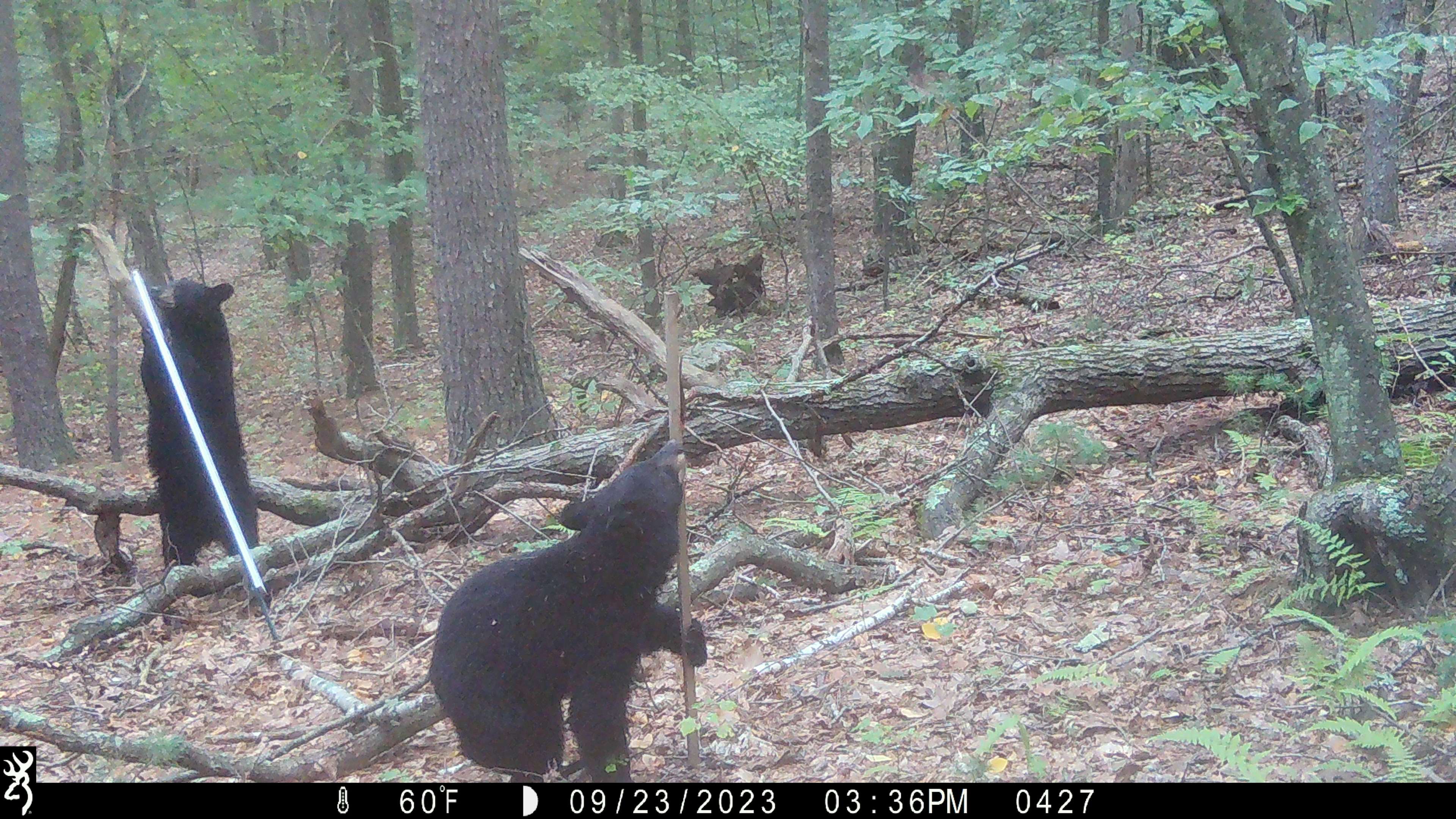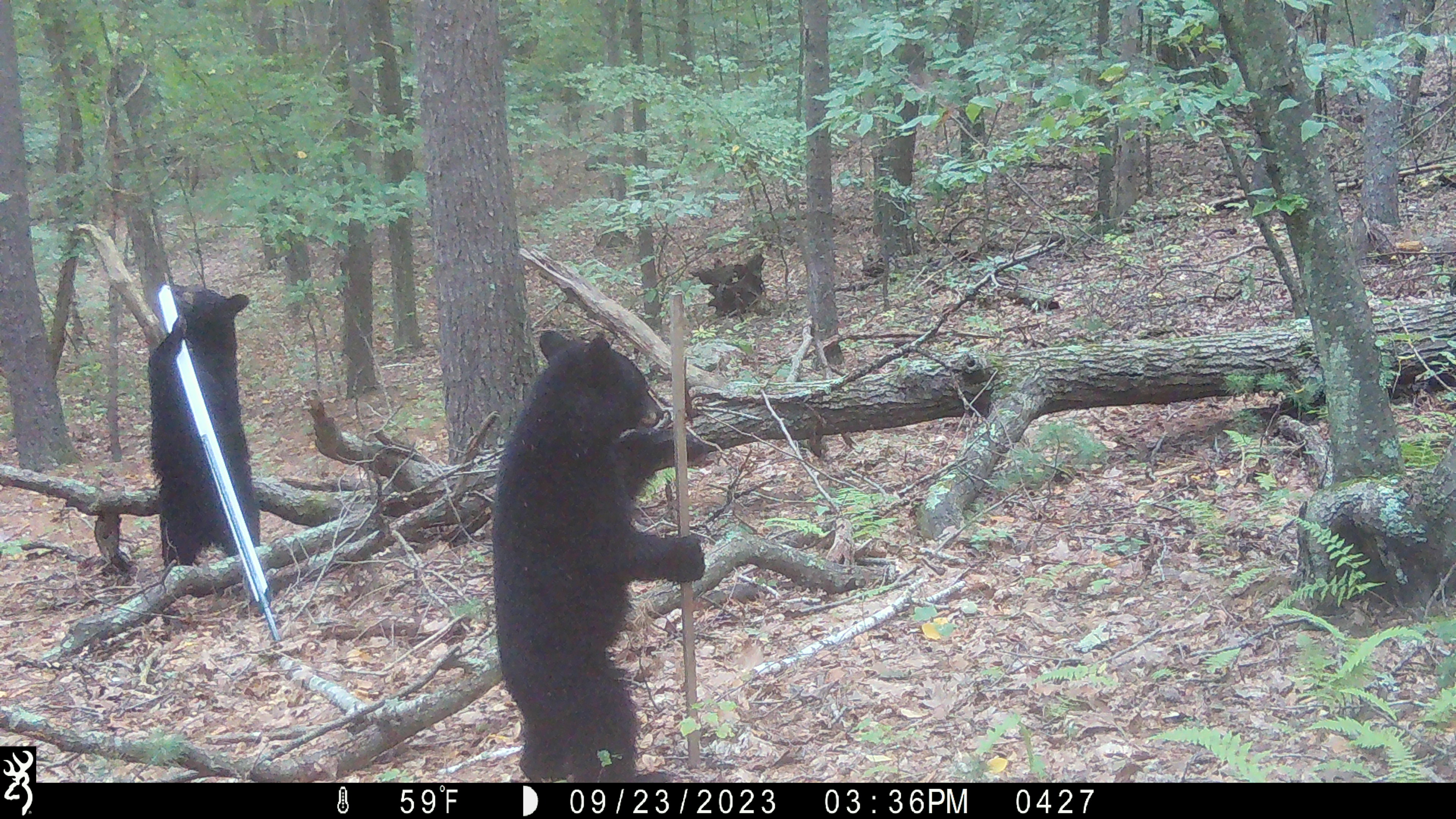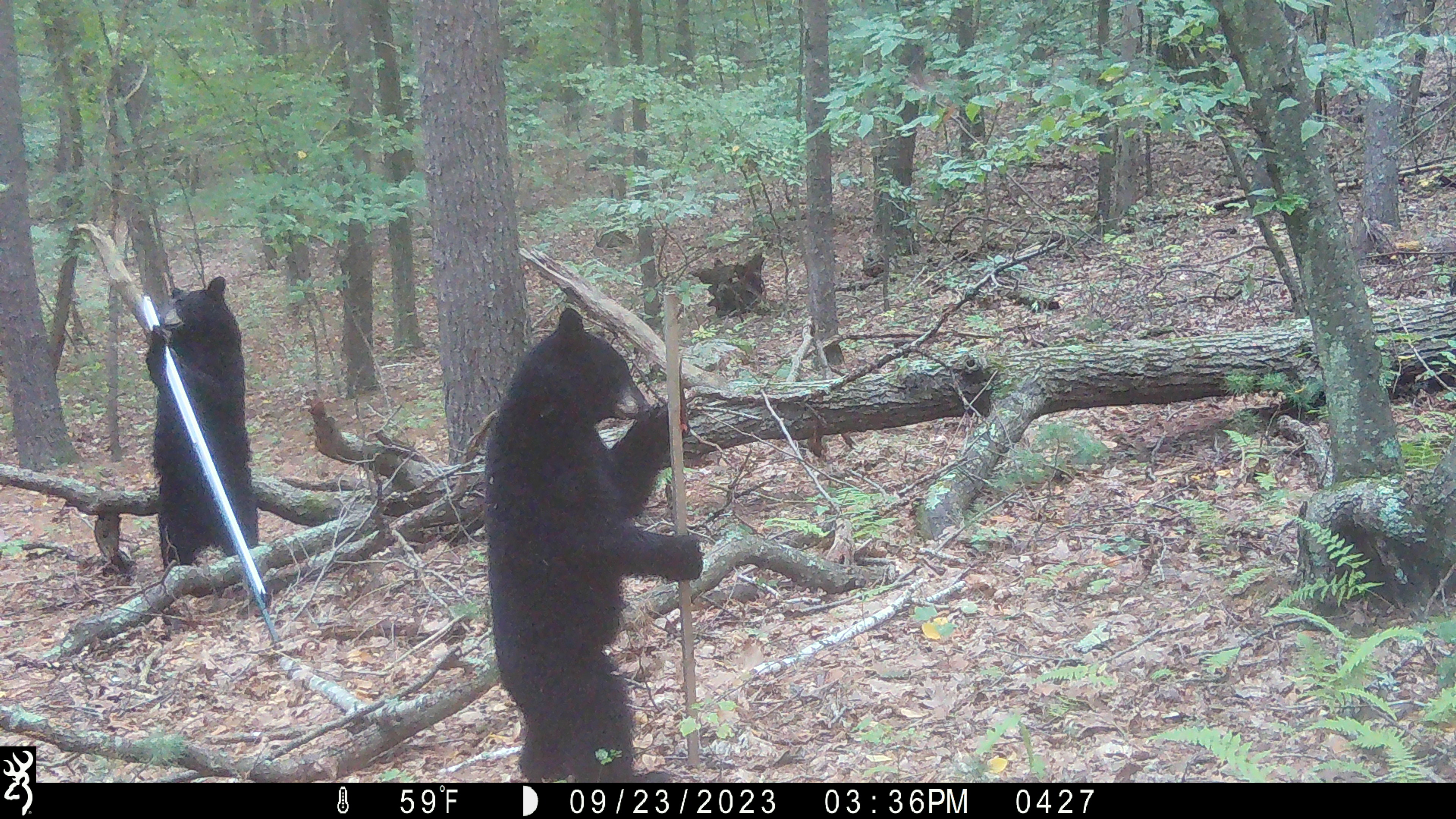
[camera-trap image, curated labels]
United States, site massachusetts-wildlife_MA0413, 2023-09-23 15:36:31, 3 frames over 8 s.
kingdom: Animalia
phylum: Chordata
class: Mammalia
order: Carnivora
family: Ursidae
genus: Ursus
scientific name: Ursus americanus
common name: black bear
Black bear (Ursus americanus).